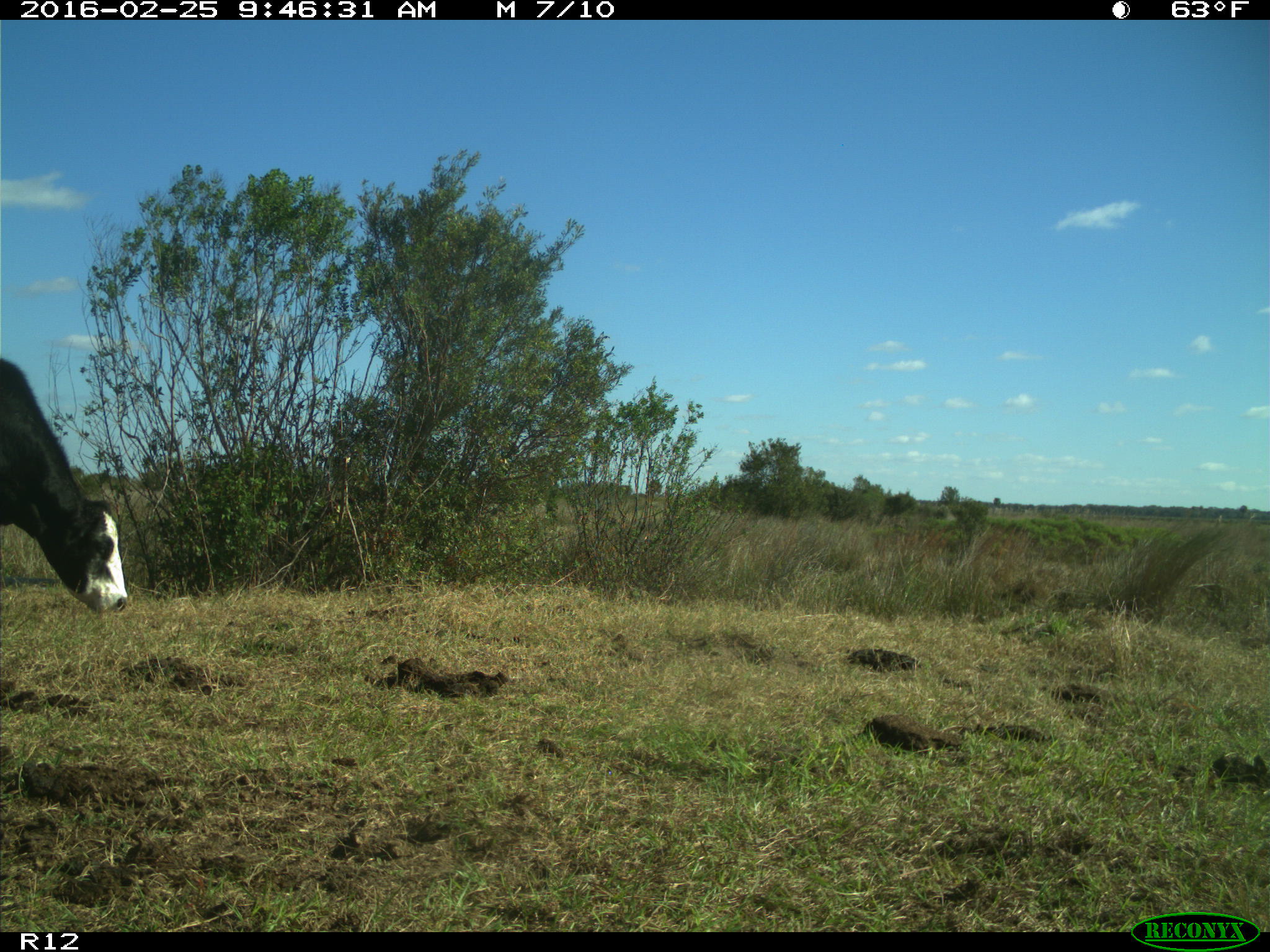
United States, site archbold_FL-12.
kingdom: Animalia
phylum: Chordata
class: Mammalia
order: Artiodactyla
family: Bovidae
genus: Bos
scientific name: Bos taurus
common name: domestic cow